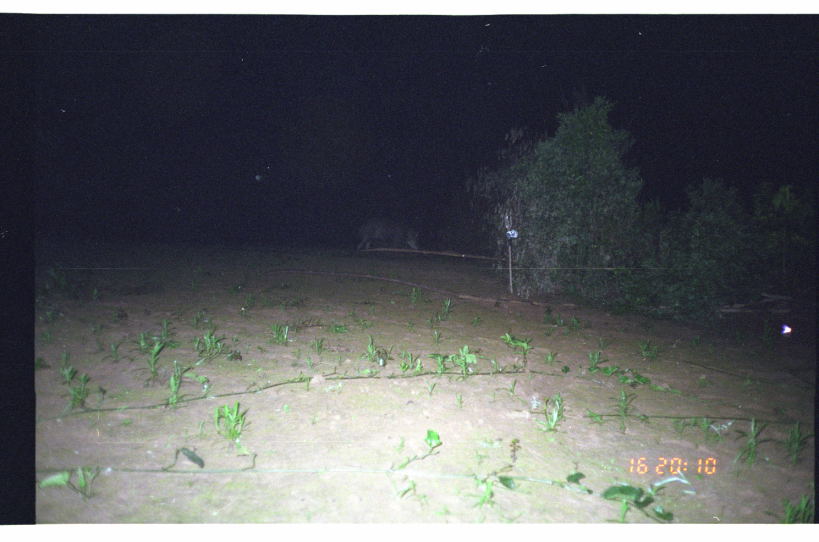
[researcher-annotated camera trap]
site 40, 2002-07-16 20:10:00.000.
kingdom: Animalia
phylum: Chordata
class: Mammalia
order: Artiodactyla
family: Tayassuidae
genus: Tayassu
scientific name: Tayassu pecari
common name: white-lipped peccary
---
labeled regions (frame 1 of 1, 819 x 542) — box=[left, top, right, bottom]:
tayassu pecari: box=[352, 212, 425, 254]